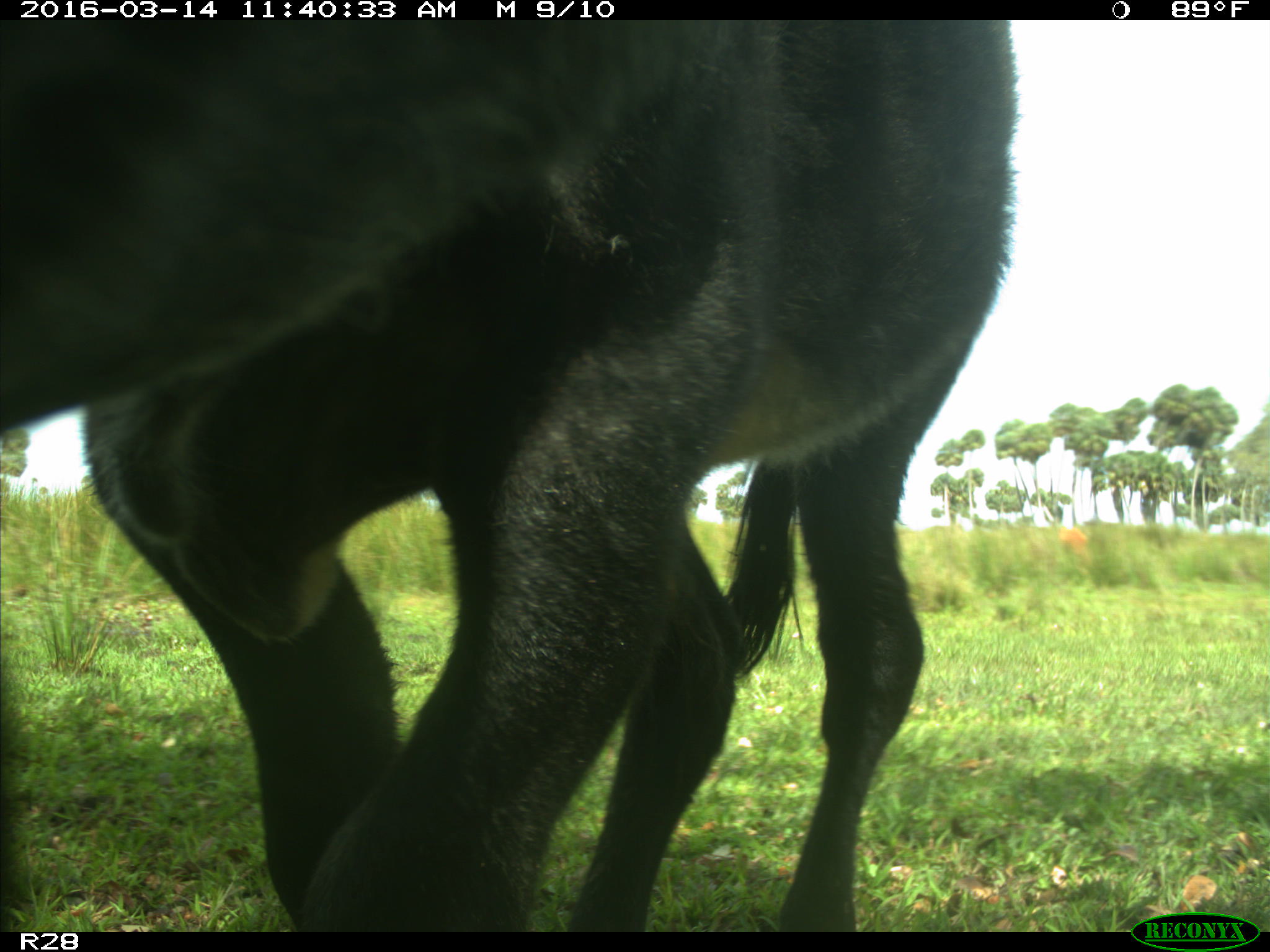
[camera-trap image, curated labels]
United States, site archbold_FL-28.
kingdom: Animalia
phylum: Chordata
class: Mammalia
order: Artiodactyla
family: Bovidae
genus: Bos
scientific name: Bos taurus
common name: domestic cow